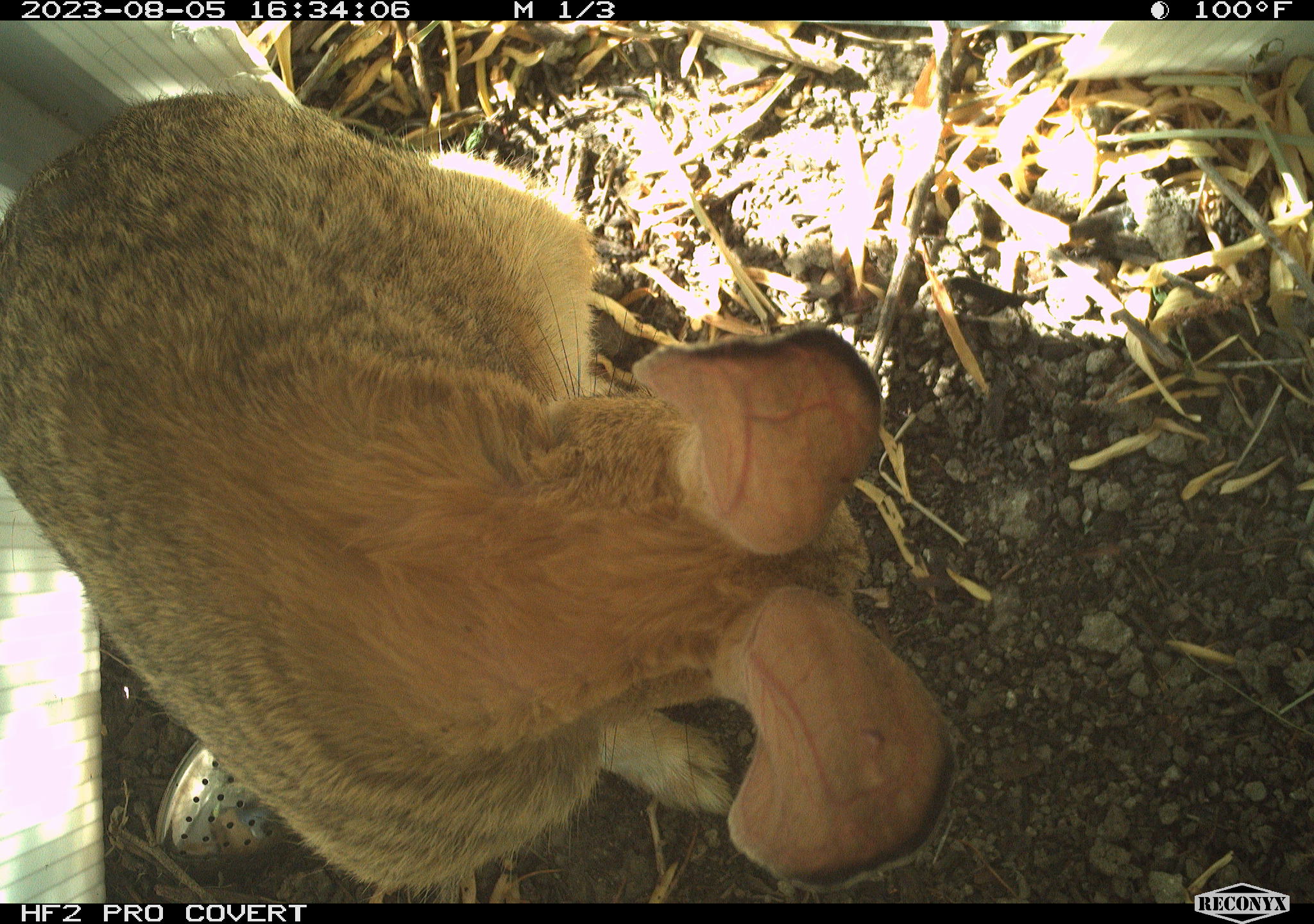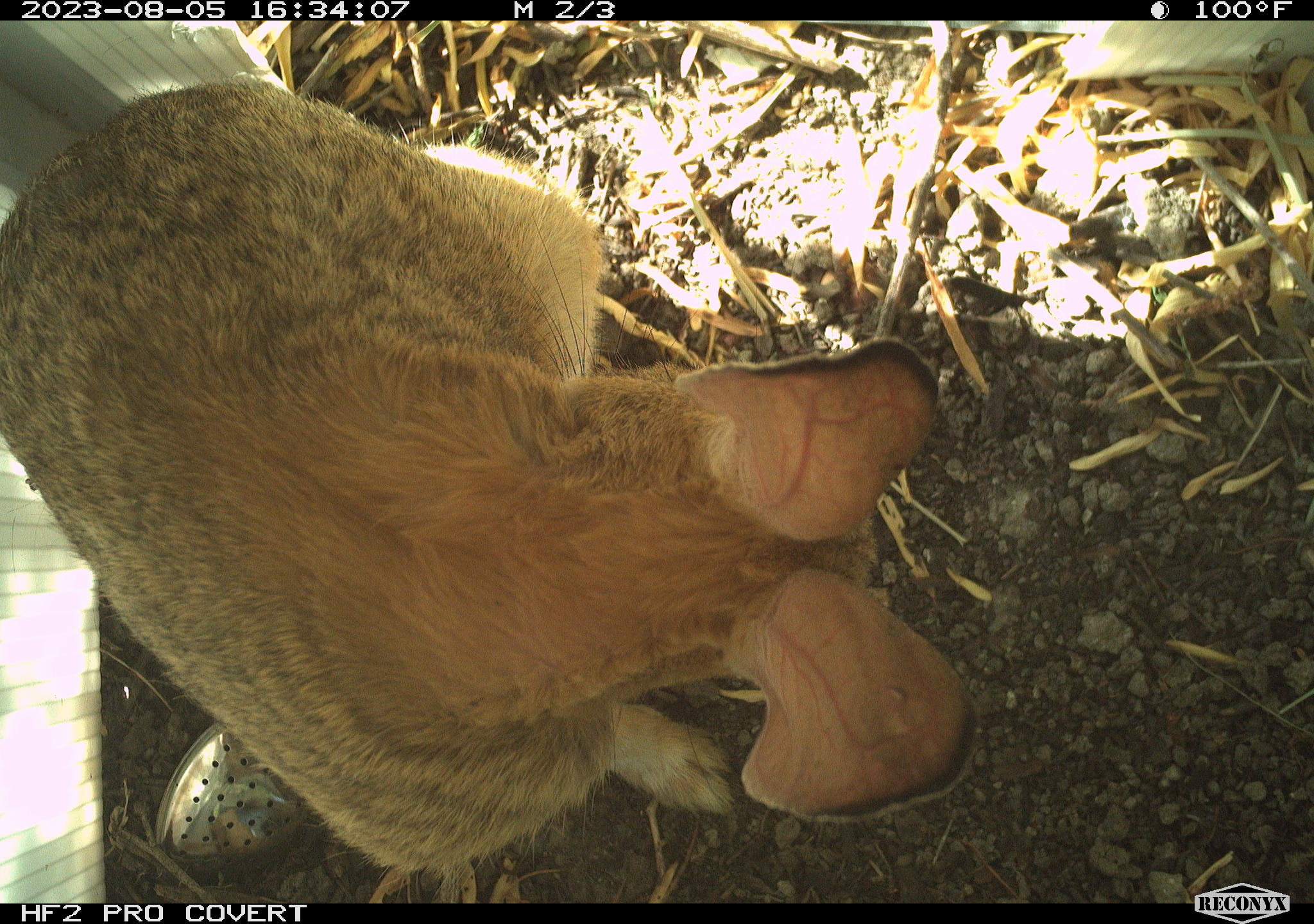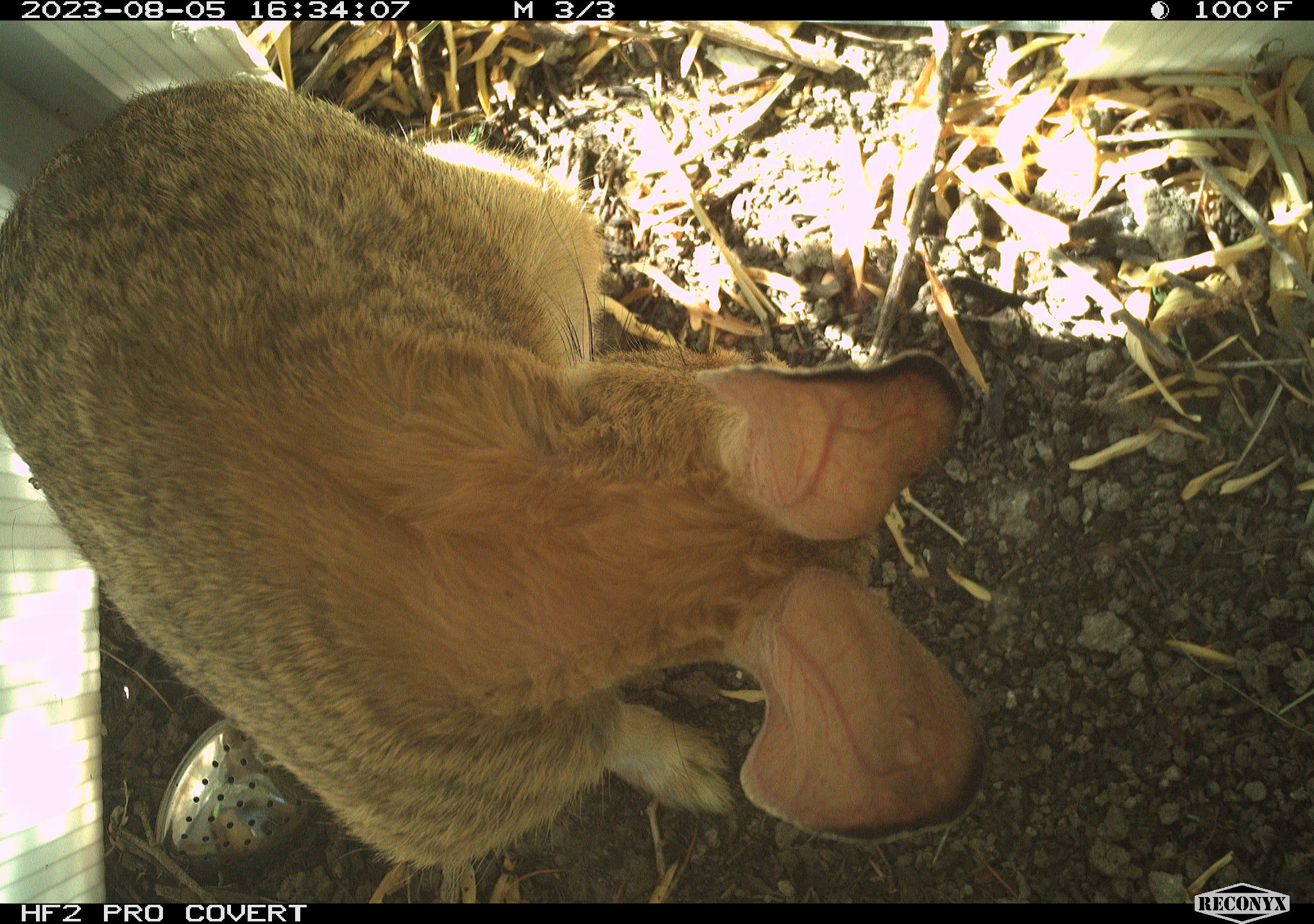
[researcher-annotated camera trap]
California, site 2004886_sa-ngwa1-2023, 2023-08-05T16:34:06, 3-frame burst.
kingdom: Animalia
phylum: Chordata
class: Mammalia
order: Lagomorpha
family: Leporidae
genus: Sylvilagus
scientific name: Sylvilagus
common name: cottontail rabbits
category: sylvilagus species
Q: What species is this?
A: Sylvilagus species (cottontail rabbits) (Sylvilagus).